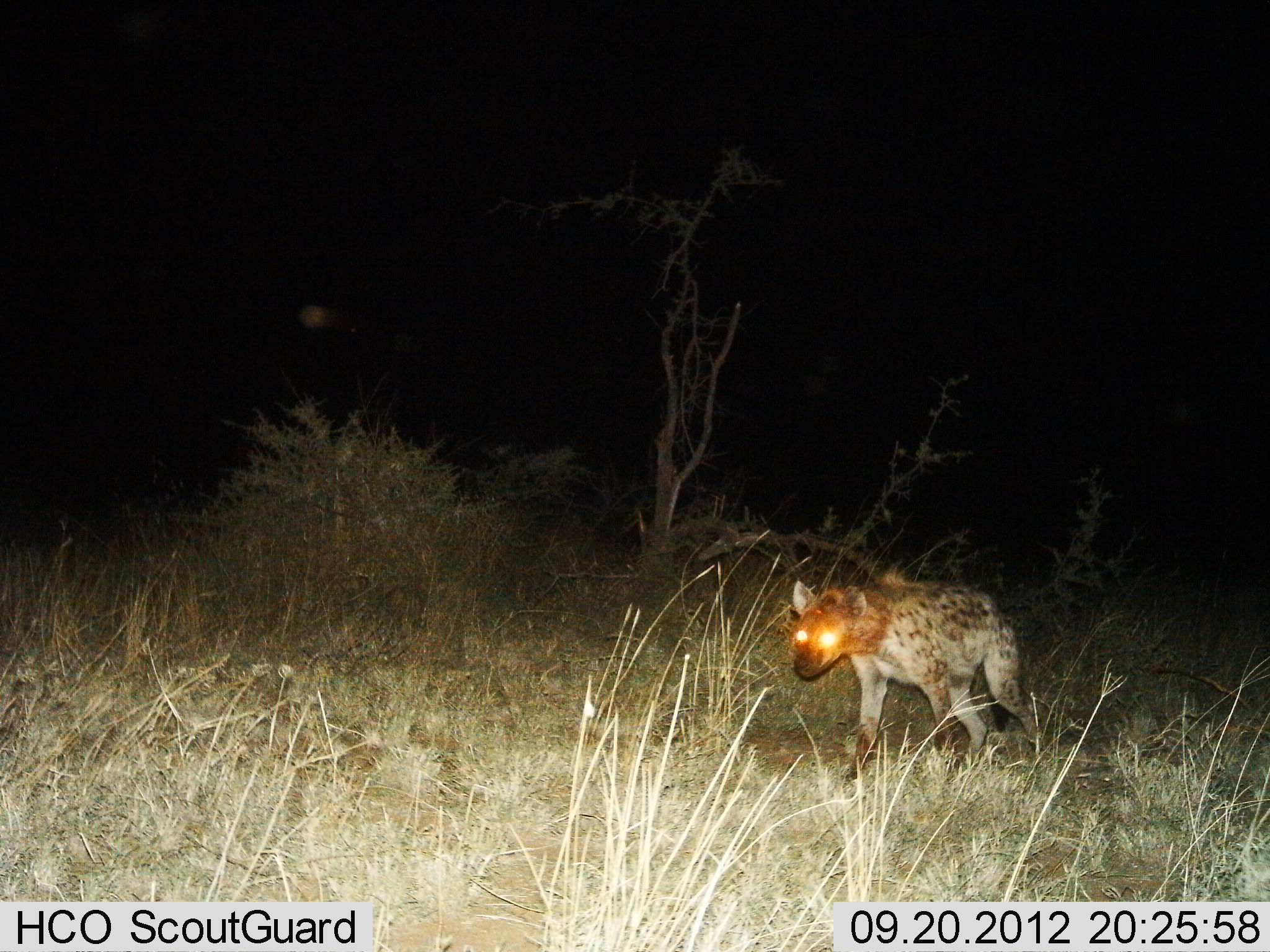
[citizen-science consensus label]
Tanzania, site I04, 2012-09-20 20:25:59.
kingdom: Animalia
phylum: Chordata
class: Mammalia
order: Carnivora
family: Hyaenidae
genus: Crocuta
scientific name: Crocuta crocuta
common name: spotted hyena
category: hyenaspotted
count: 1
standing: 20%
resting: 0%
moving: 80%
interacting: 0%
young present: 0%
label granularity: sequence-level